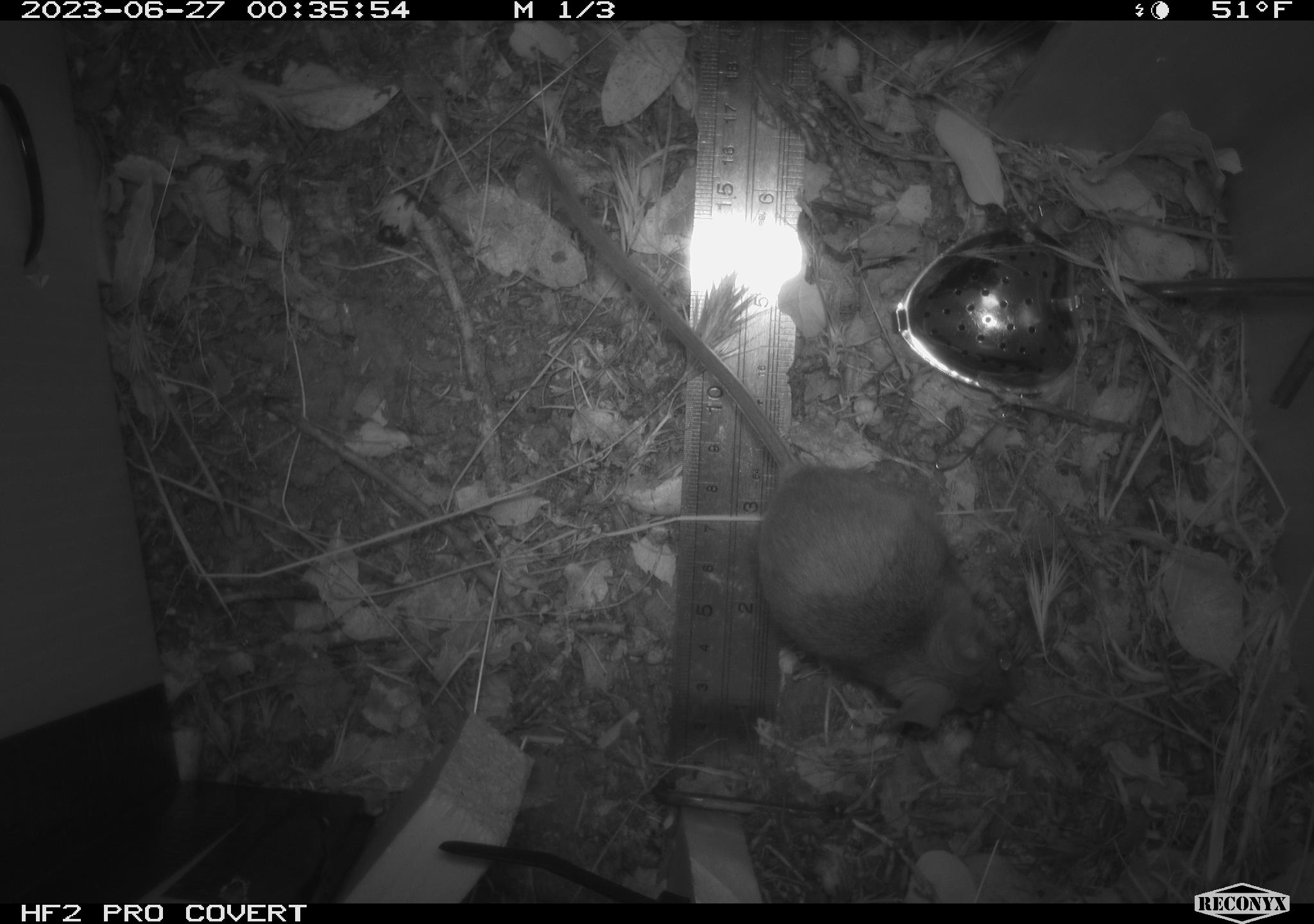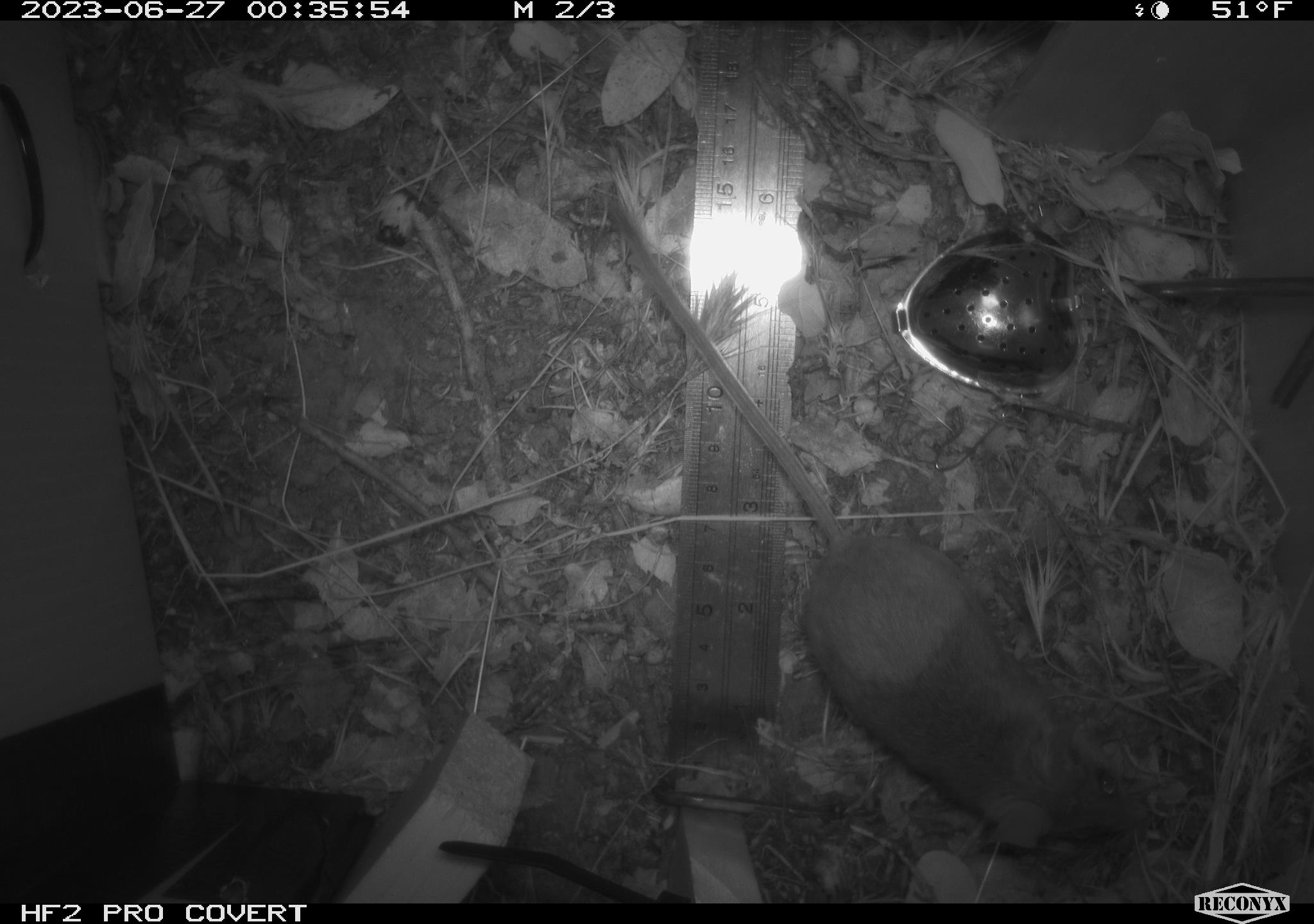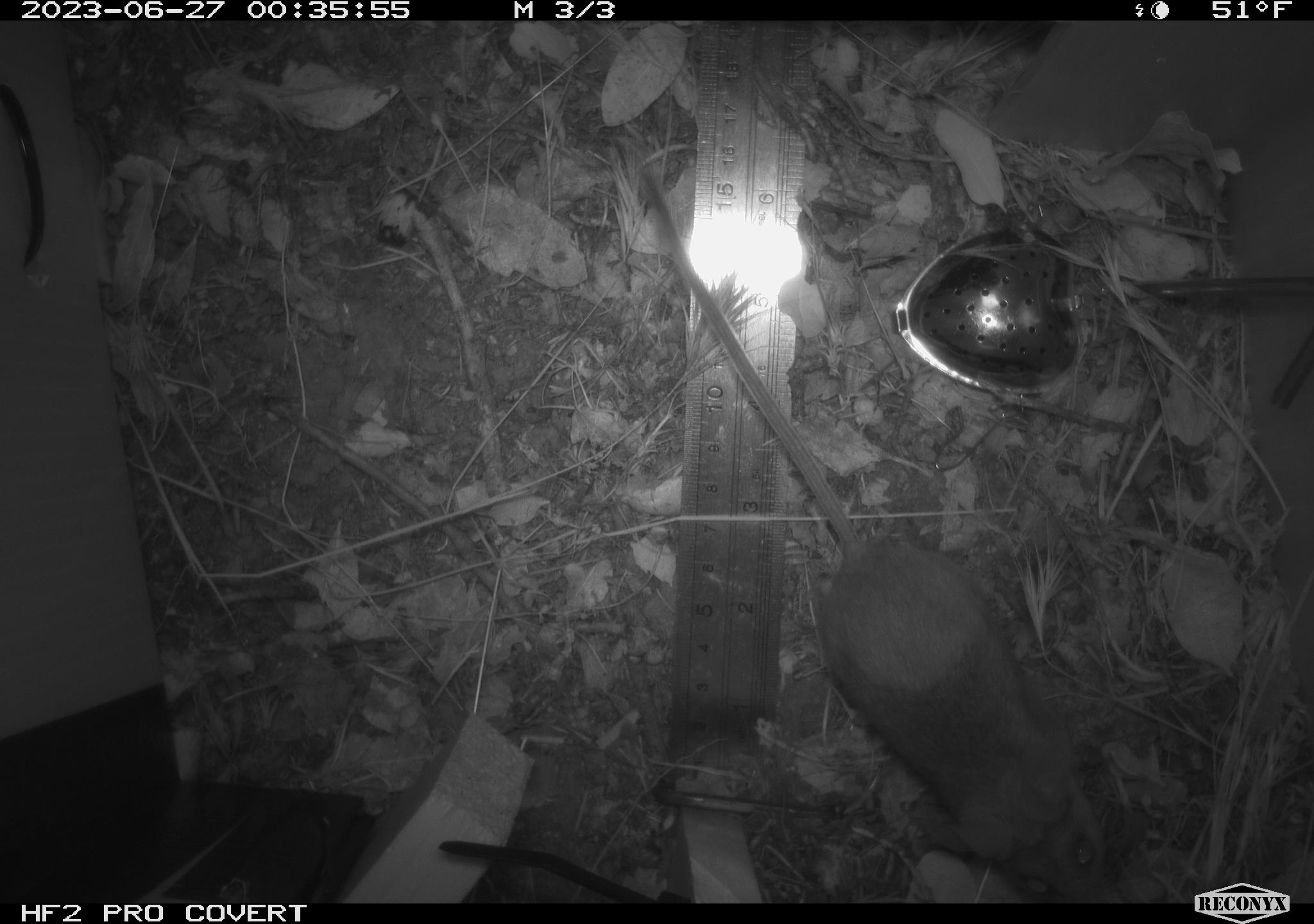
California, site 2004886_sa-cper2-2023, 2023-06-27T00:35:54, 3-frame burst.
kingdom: Animalia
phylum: Chordata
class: Mammalia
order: Rodentia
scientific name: Rodentia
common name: mouse species